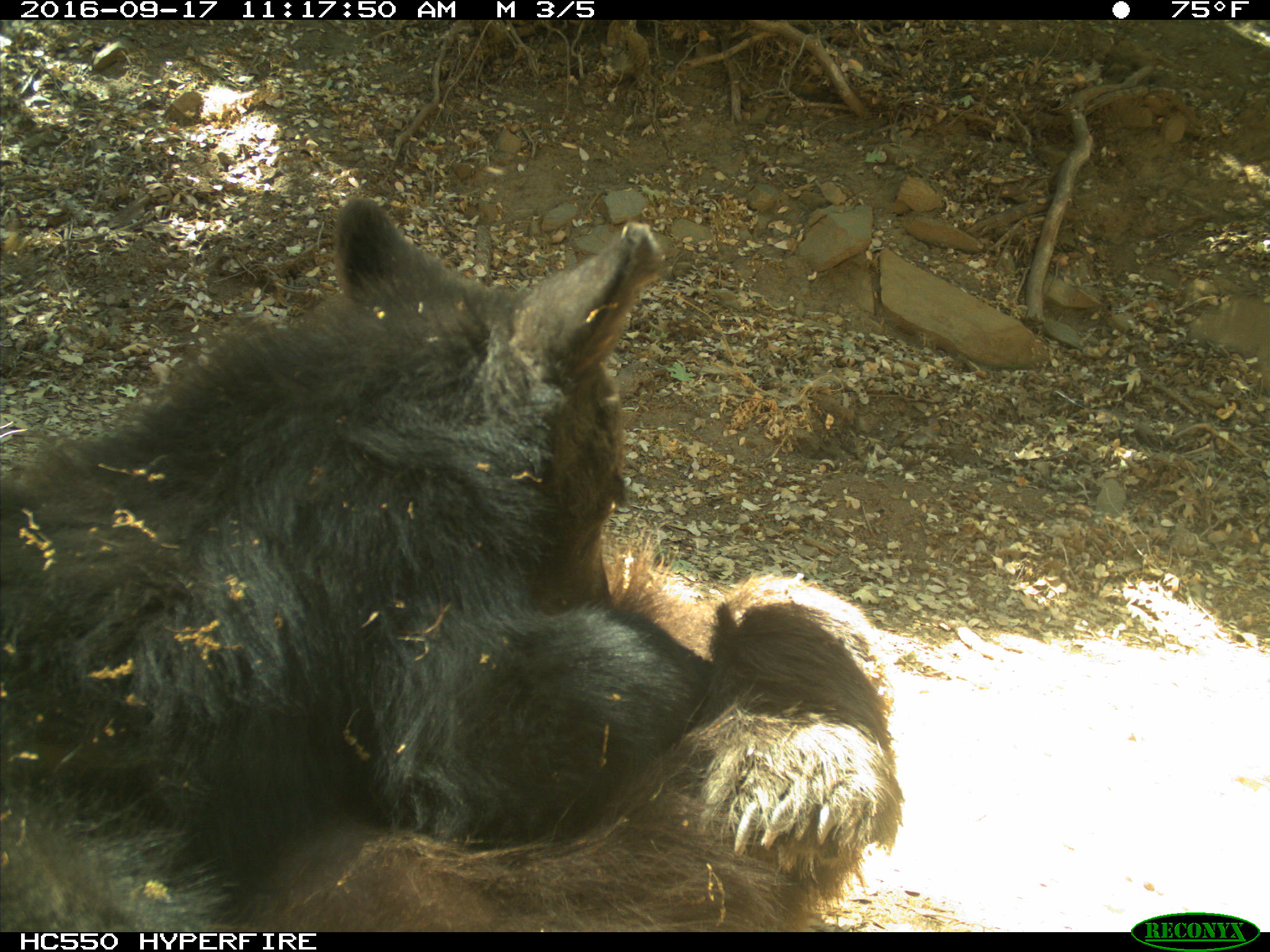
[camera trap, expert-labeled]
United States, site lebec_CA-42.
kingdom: Animalia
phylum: Chordata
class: Mammalia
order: Carnivora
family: Ursidae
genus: Ursus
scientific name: Ursus americanus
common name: american black bear